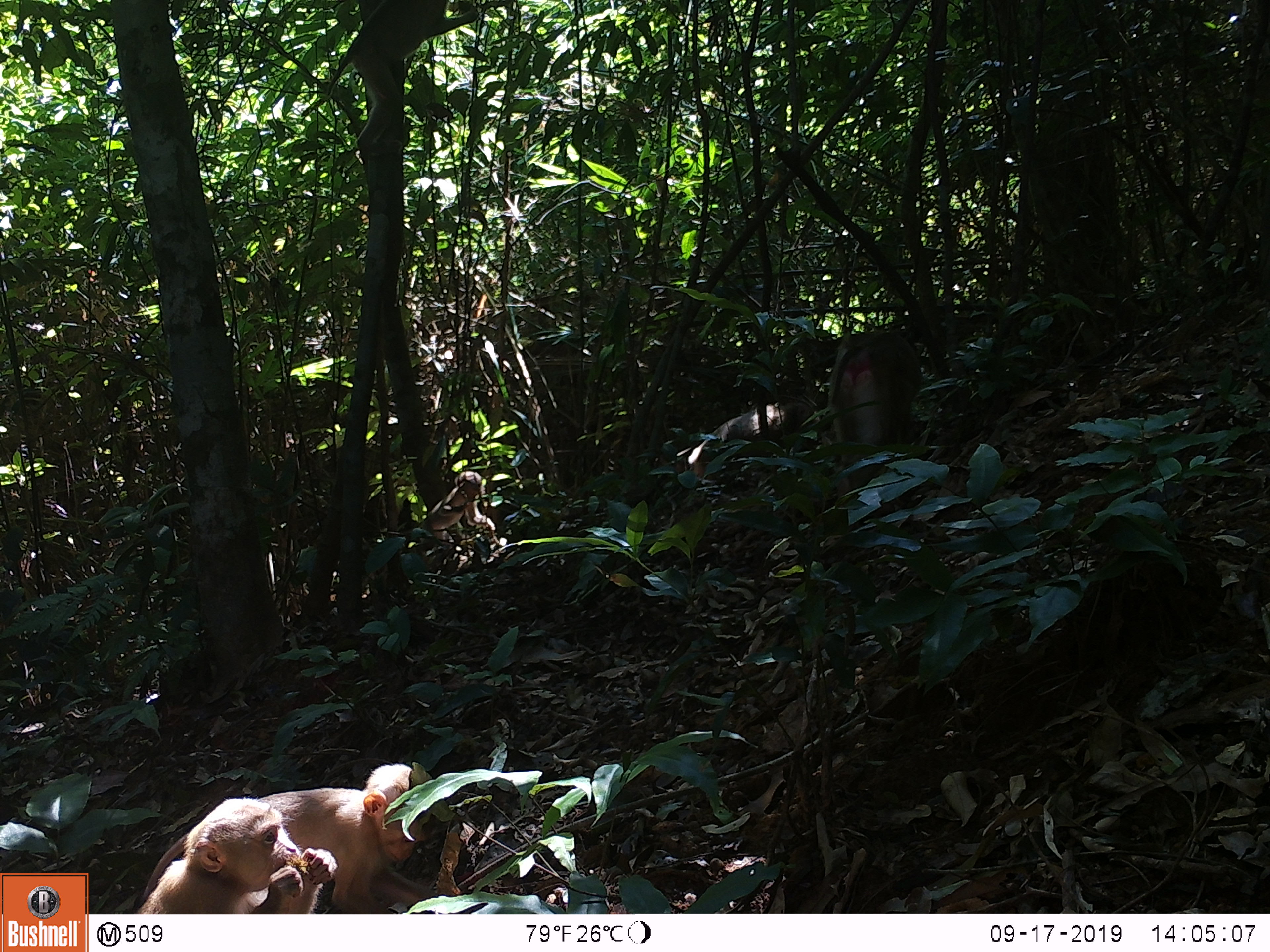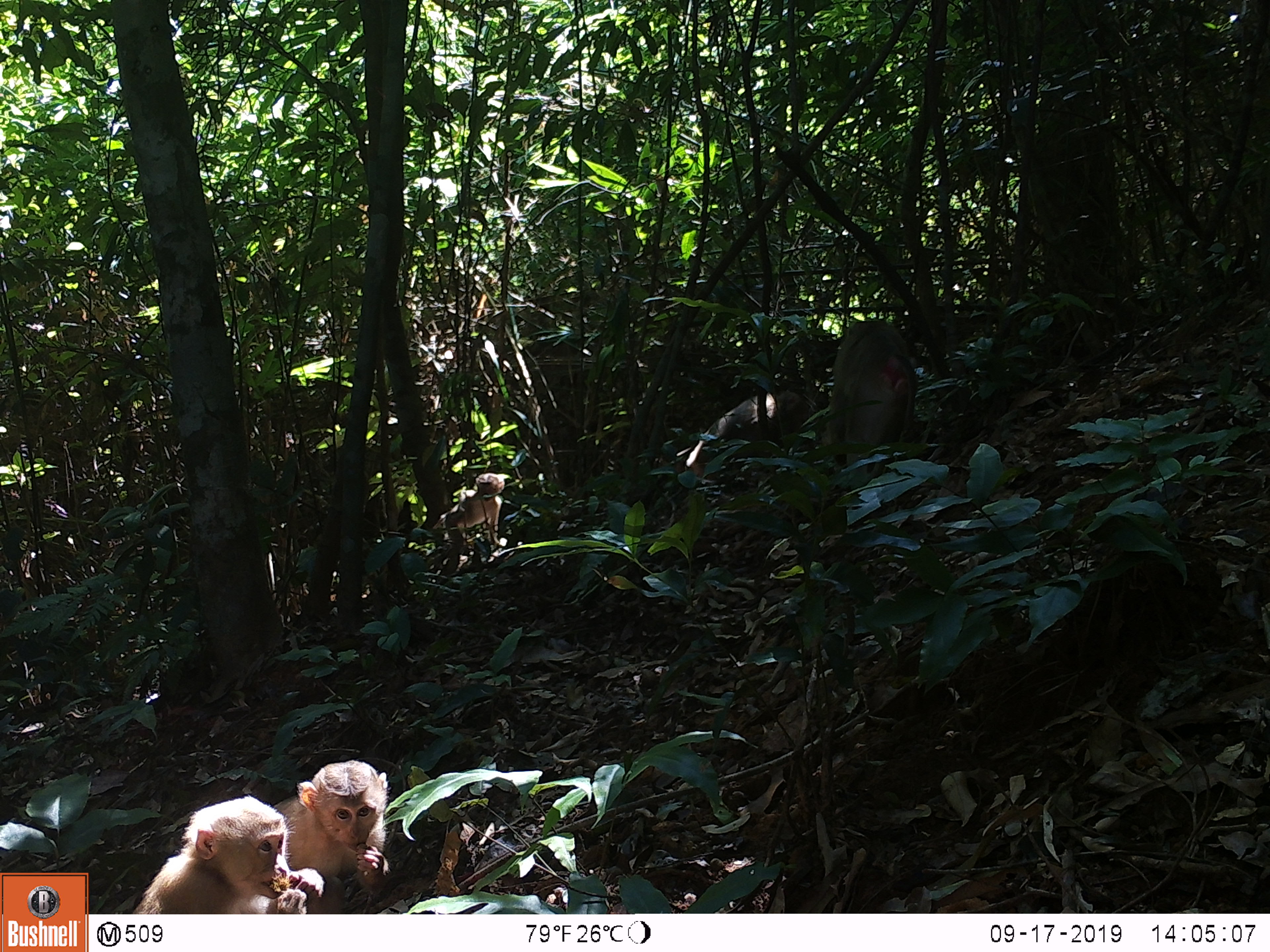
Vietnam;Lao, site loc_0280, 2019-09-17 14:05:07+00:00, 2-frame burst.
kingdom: Animalia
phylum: Chordata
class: Mammalia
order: Primates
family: Cercopithecidae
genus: Macaca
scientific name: Macaca nemestrina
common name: pig-tailed macaque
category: pig tailed macaque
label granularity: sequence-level